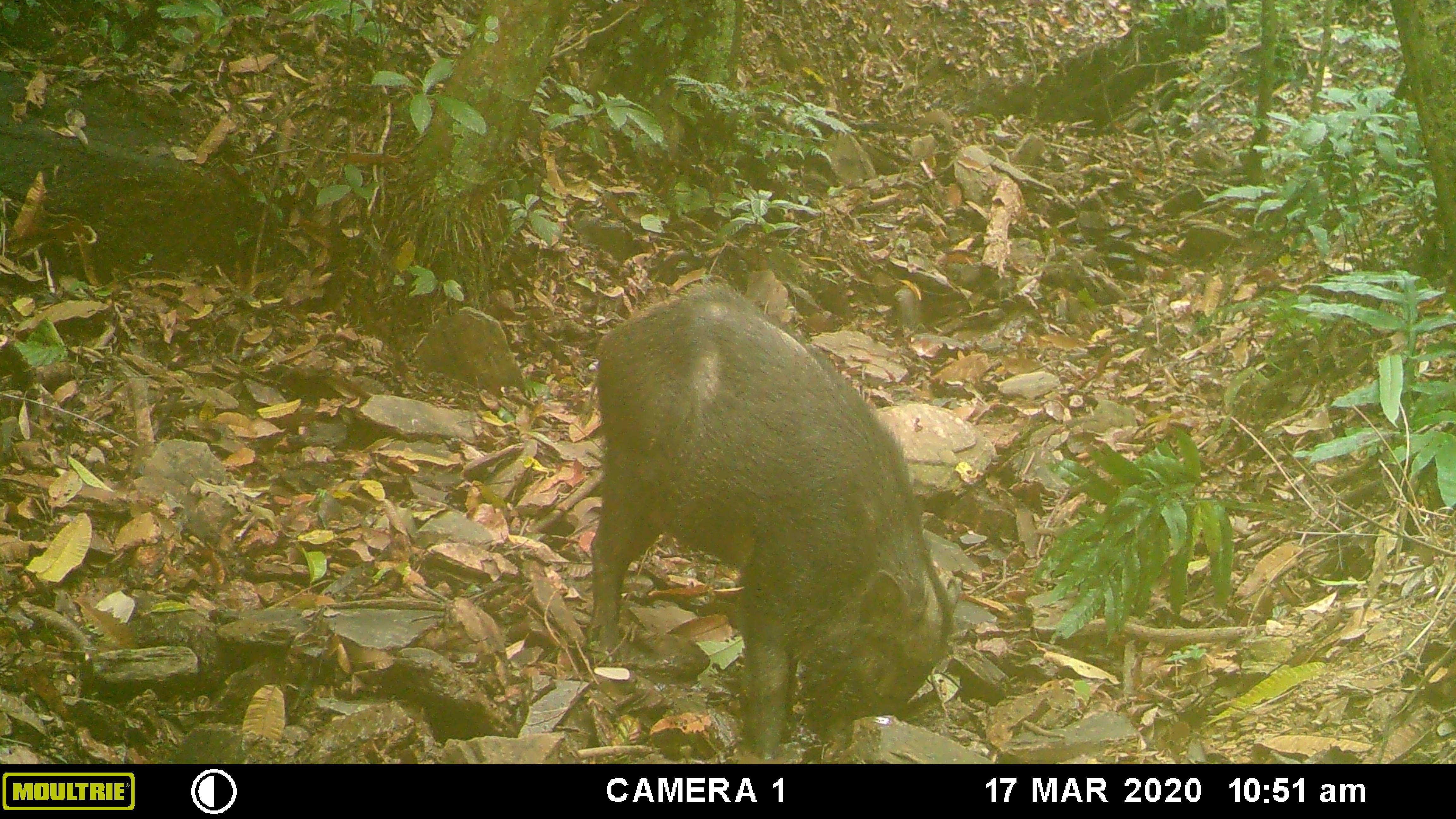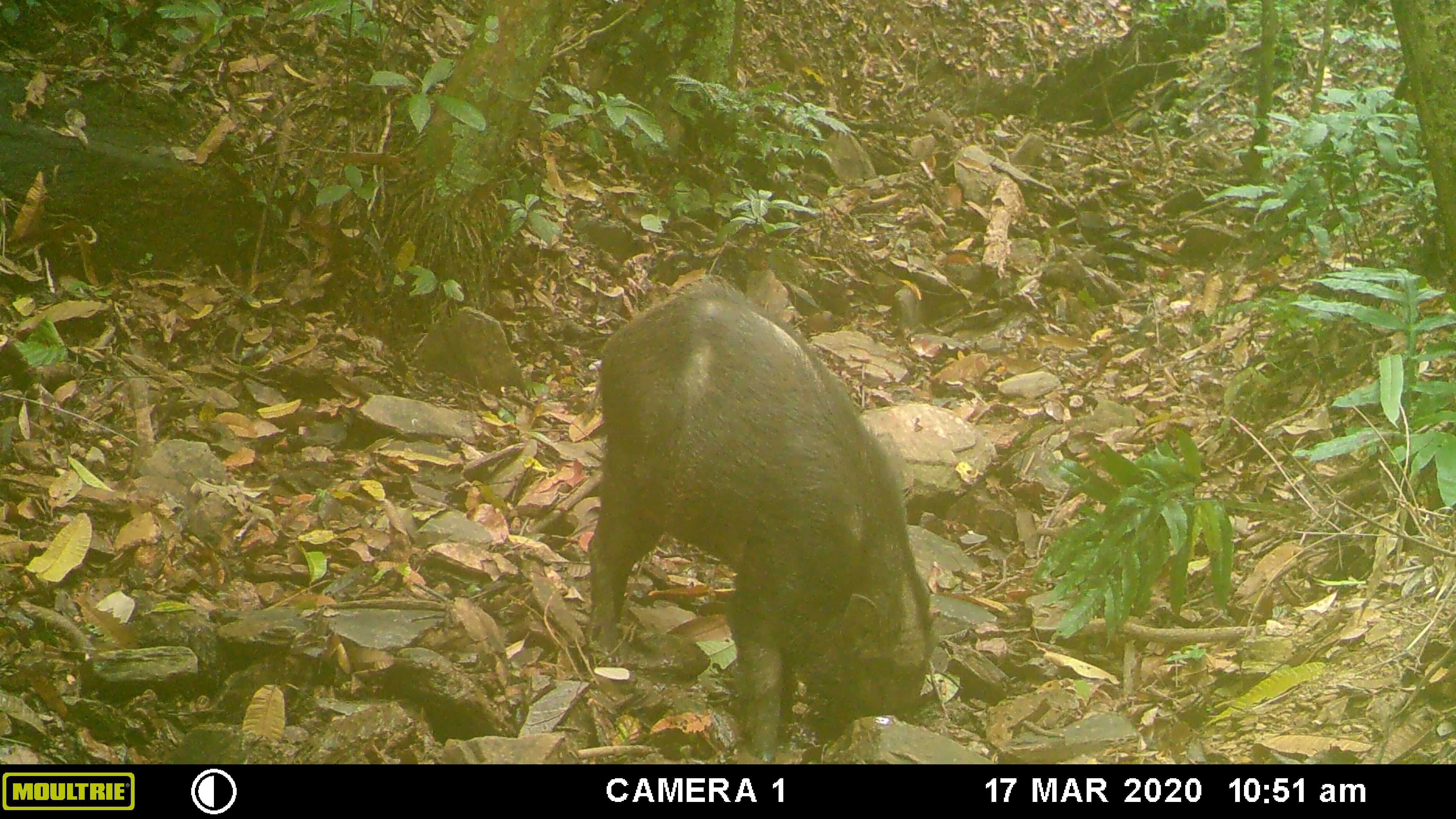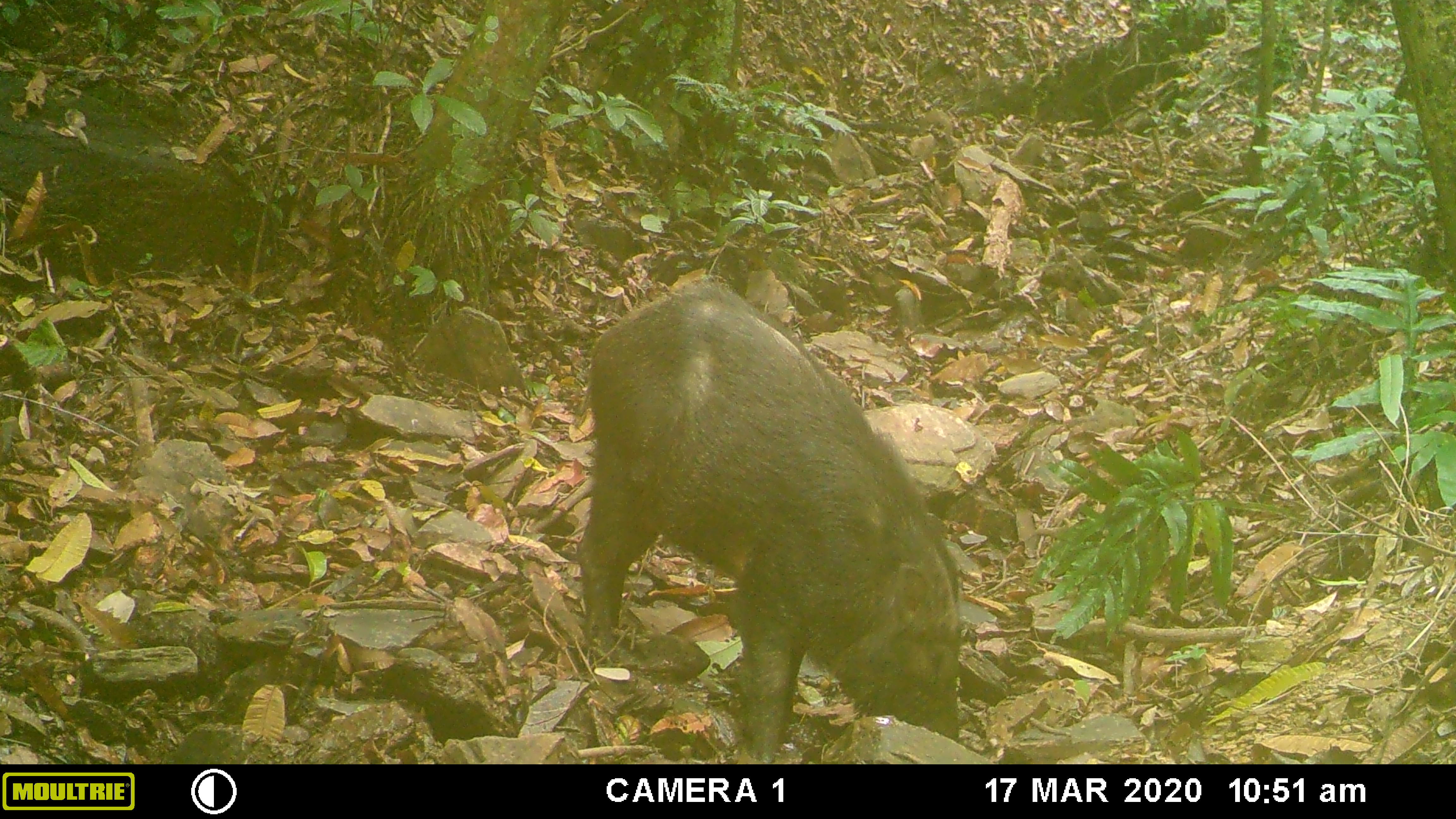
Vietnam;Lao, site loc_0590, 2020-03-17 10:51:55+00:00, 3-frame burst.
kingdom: Animalia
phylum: Chordata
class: Mammalia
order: Artiodactyla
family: Suidae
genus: Sus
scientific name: Sus scrofa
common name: eurasian wild pig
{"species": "eurasian wild pig (Sus scrofa)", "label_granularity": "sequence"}